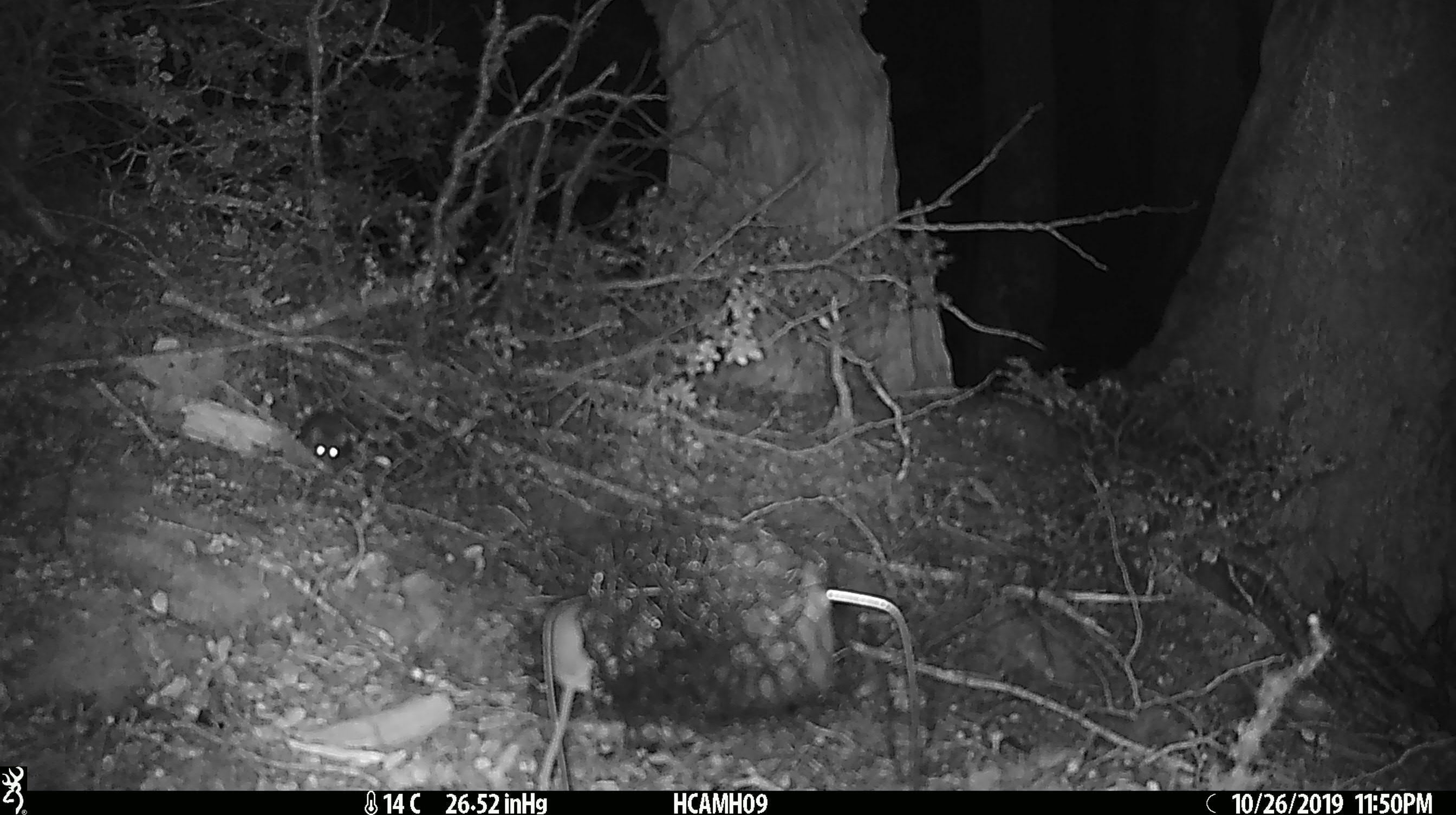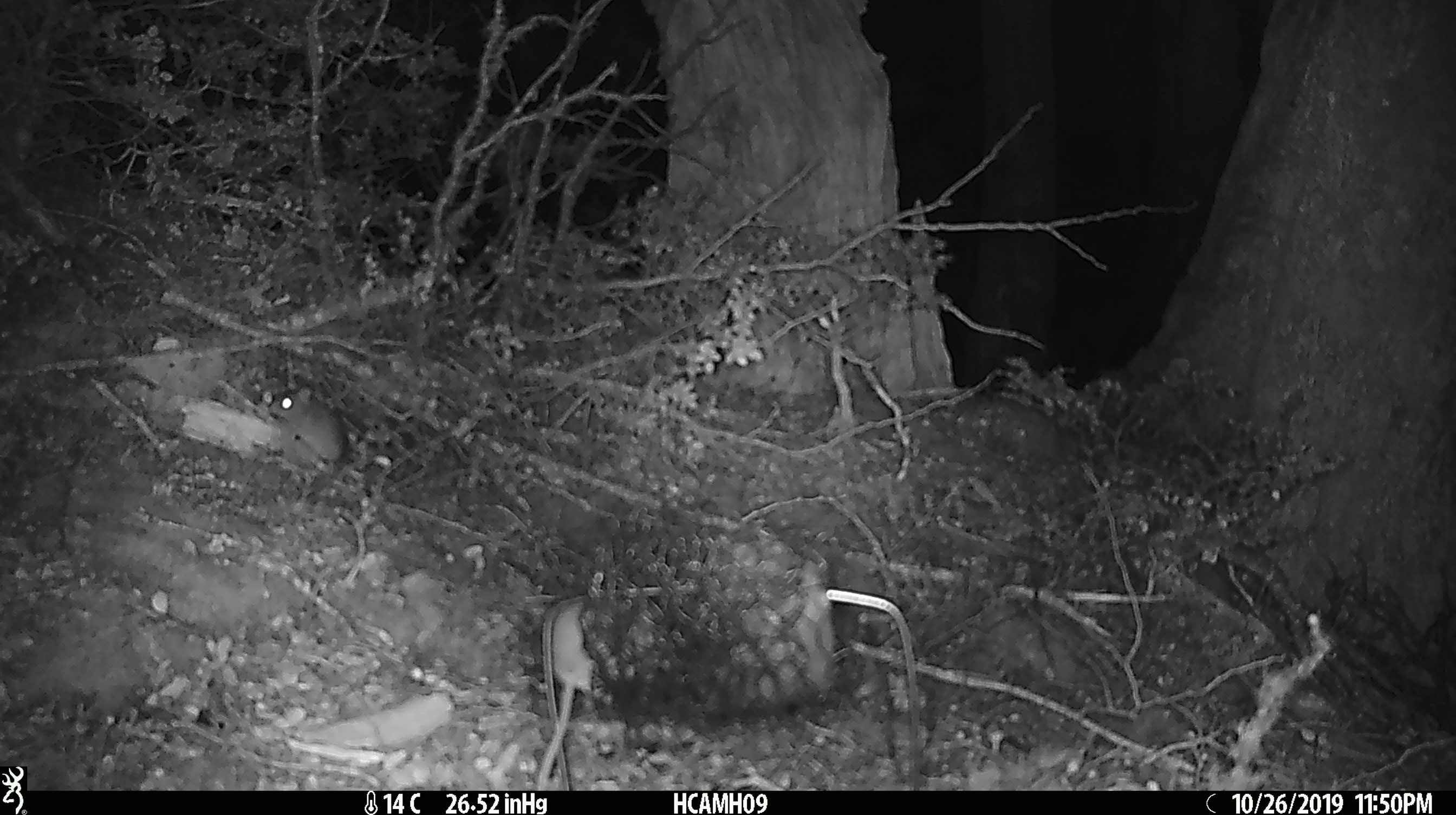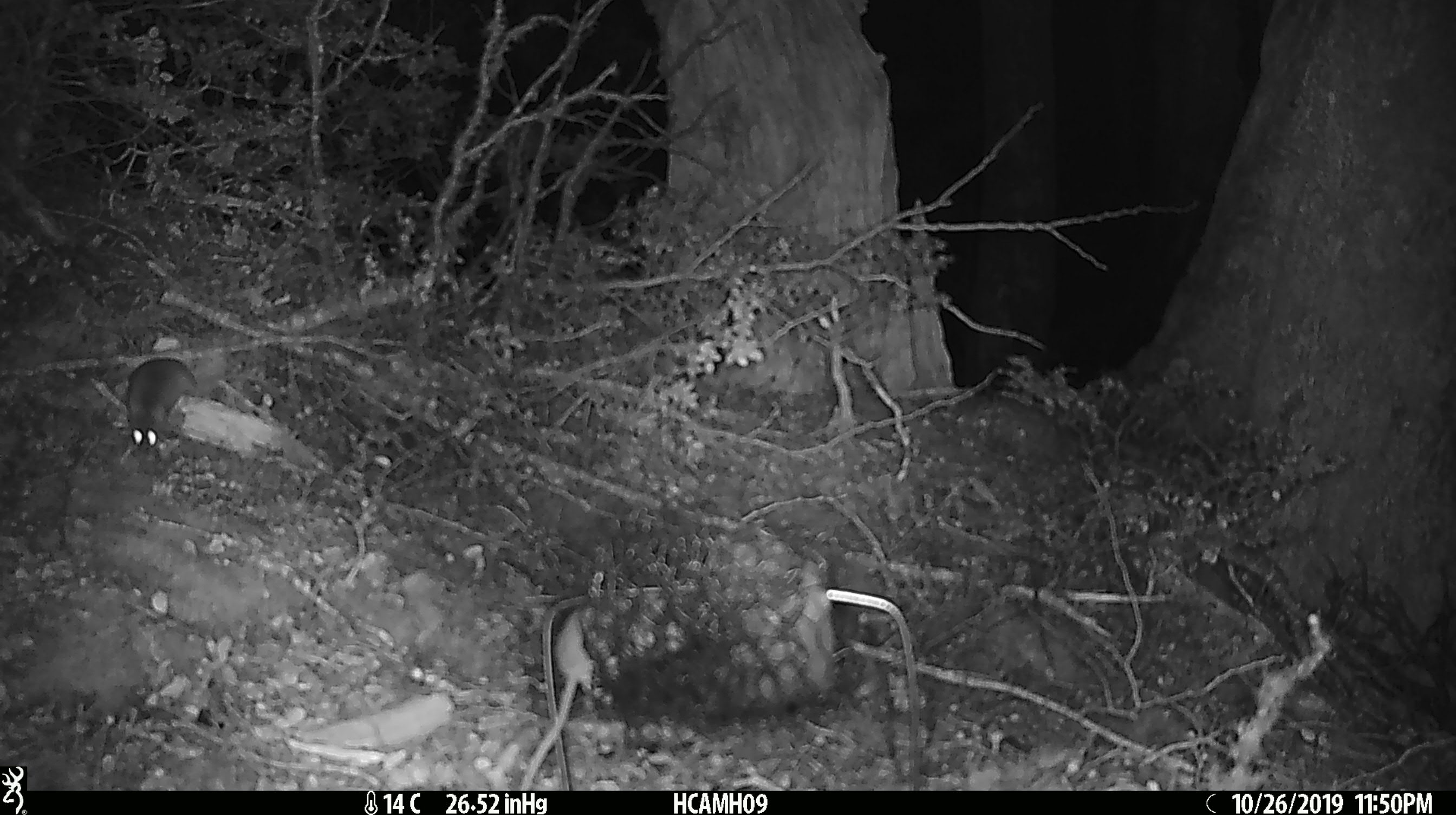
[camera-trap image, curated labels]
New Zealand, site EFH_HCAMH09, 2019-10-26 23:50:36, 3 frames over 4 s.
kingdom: Animalia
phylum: Chordata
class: Mammalia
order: Rodentia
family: Muridae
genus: Mus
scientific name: Mus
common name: mouse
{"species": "mouse (Mus)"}